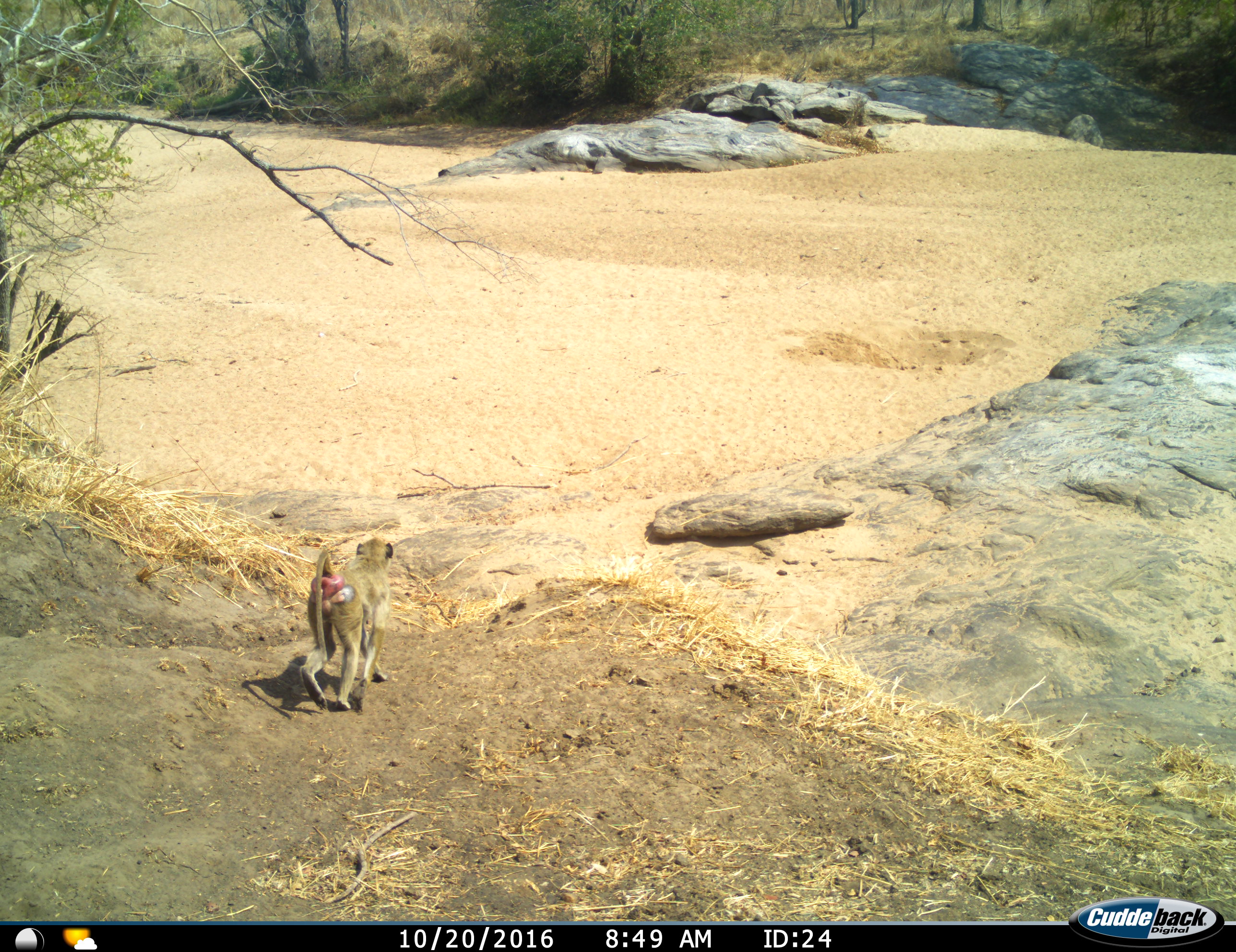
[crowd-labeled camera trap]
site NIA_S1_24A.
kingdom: Animalia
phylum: Chordata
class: Mammalia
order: Primates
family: Cercopithecidae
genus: Papio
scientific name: Papio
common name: baboon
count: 1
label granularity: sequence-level